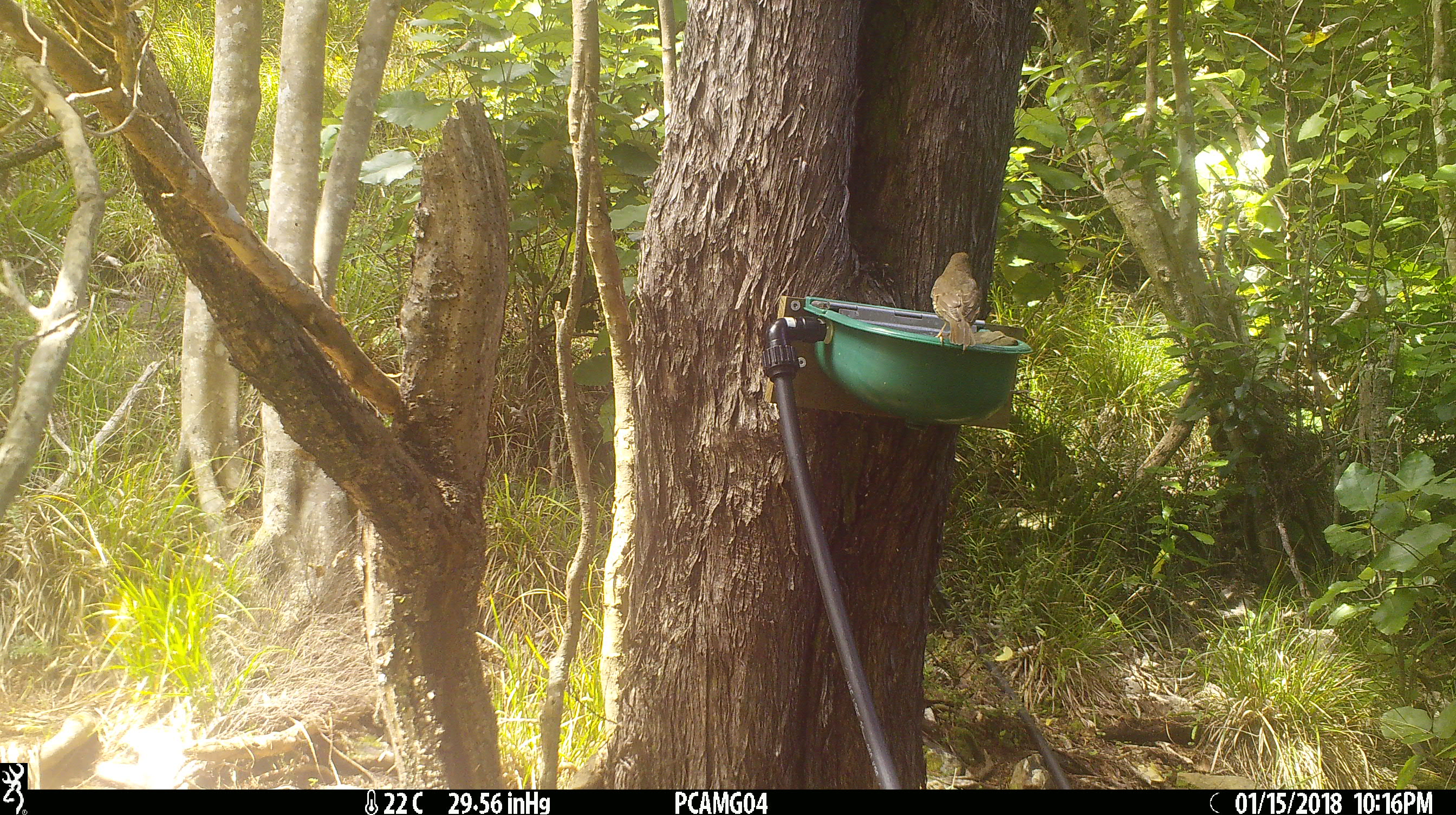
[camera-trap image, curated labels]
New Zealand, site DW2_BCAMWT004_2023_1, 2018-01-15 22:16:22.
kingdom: Animalia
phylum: Chordata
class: Aves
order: Passeriformes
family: Turdidae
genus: Turdus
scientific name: Turdus philomelos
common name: song thrush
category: thrush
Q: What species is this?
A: Thrush (song thrush) (Turdus philomelos).